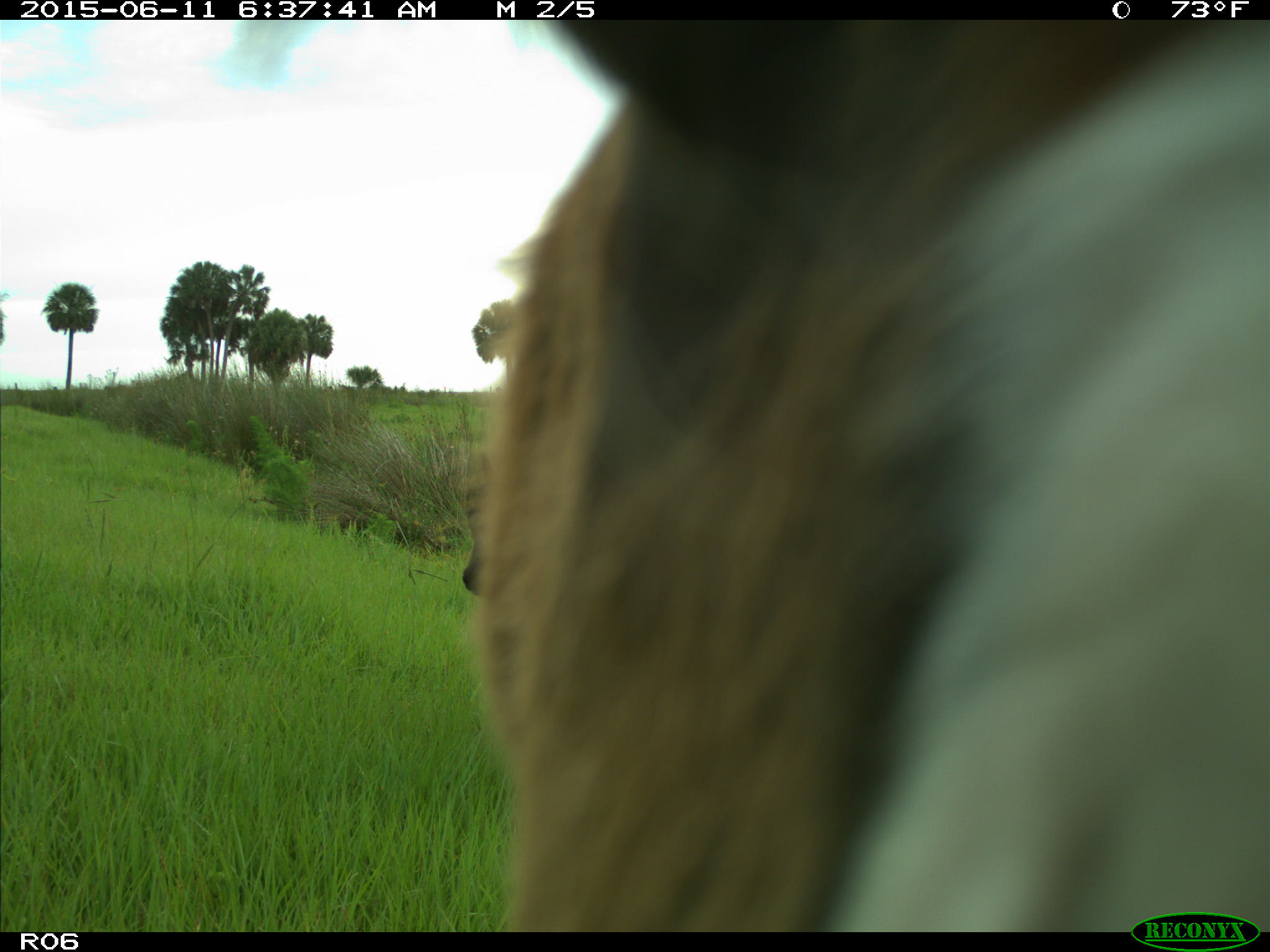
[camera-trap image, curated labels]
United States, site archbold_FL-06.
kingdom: Animalia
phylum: Chordata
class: Mammalia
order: Artiodactyla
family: Bovidae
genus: Bos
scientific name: Bos taurus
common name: domestic cow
Bos taurus (domestic cow).